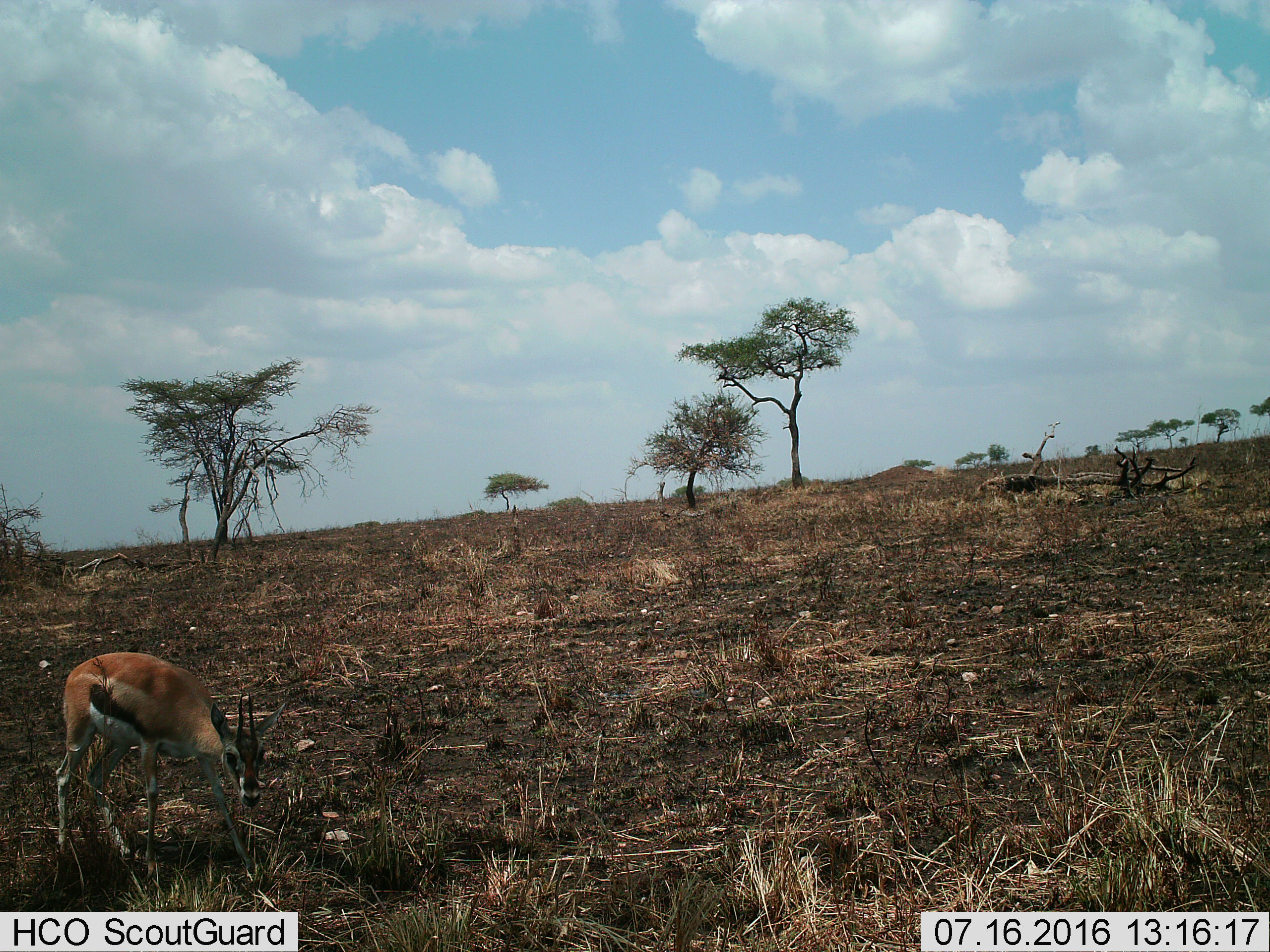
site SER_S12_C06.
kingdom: Animalia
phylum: Chordata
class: Mammalia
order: Artiodactyla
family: Bovidae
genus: Eudorcas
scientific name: Eudorcas thomsonii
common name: thomson's gazelle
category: gazellethomsons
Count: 1.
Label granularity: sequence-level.